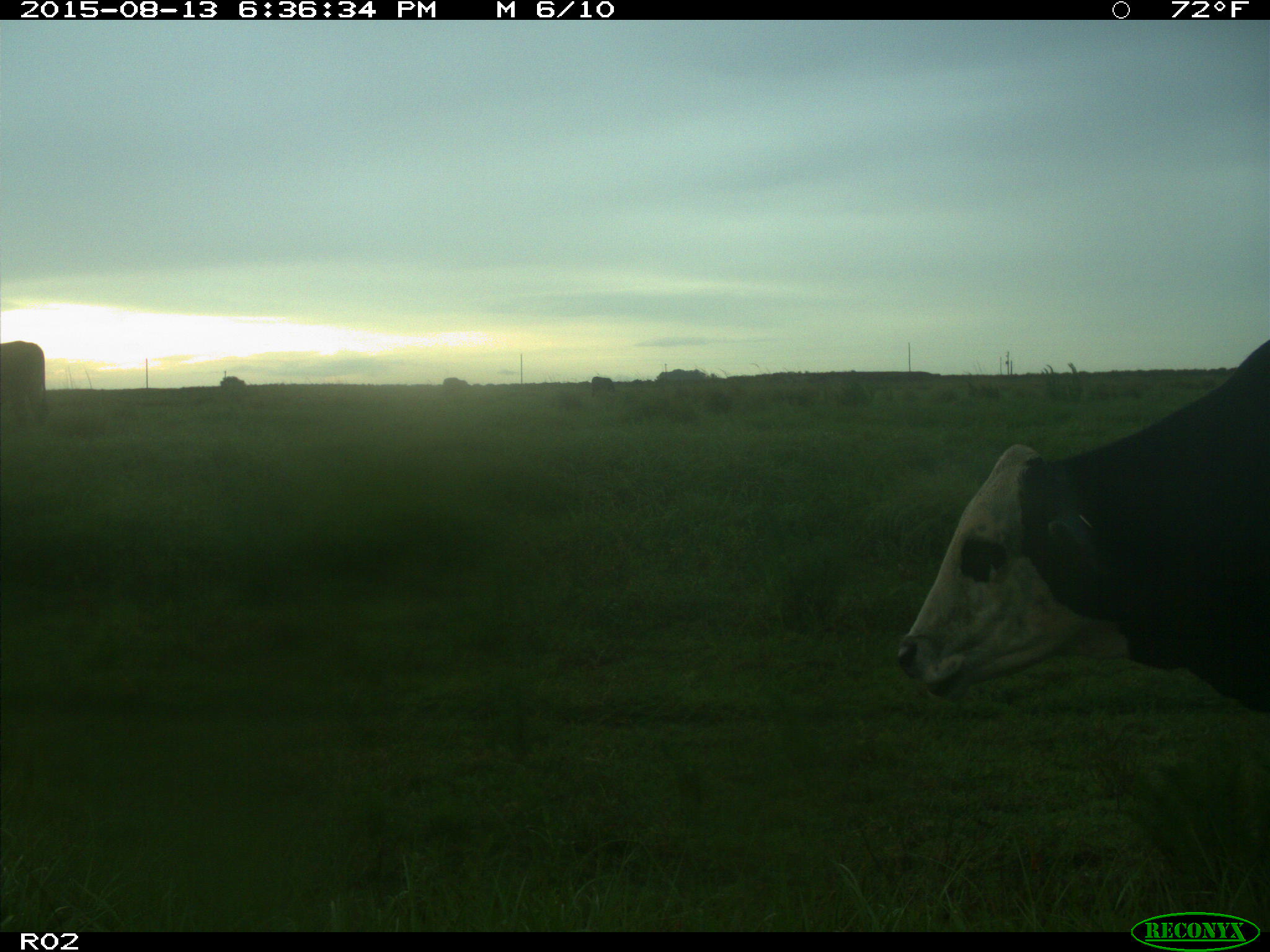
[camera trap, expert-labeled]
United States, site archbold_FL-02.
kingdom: Animalia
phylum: Chordata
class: Mammalia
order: Artiodactyla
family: Bovidae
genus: Bos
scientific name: Bos taurus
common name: domestic cow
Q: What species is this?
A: Bos taurus (domestic cow).